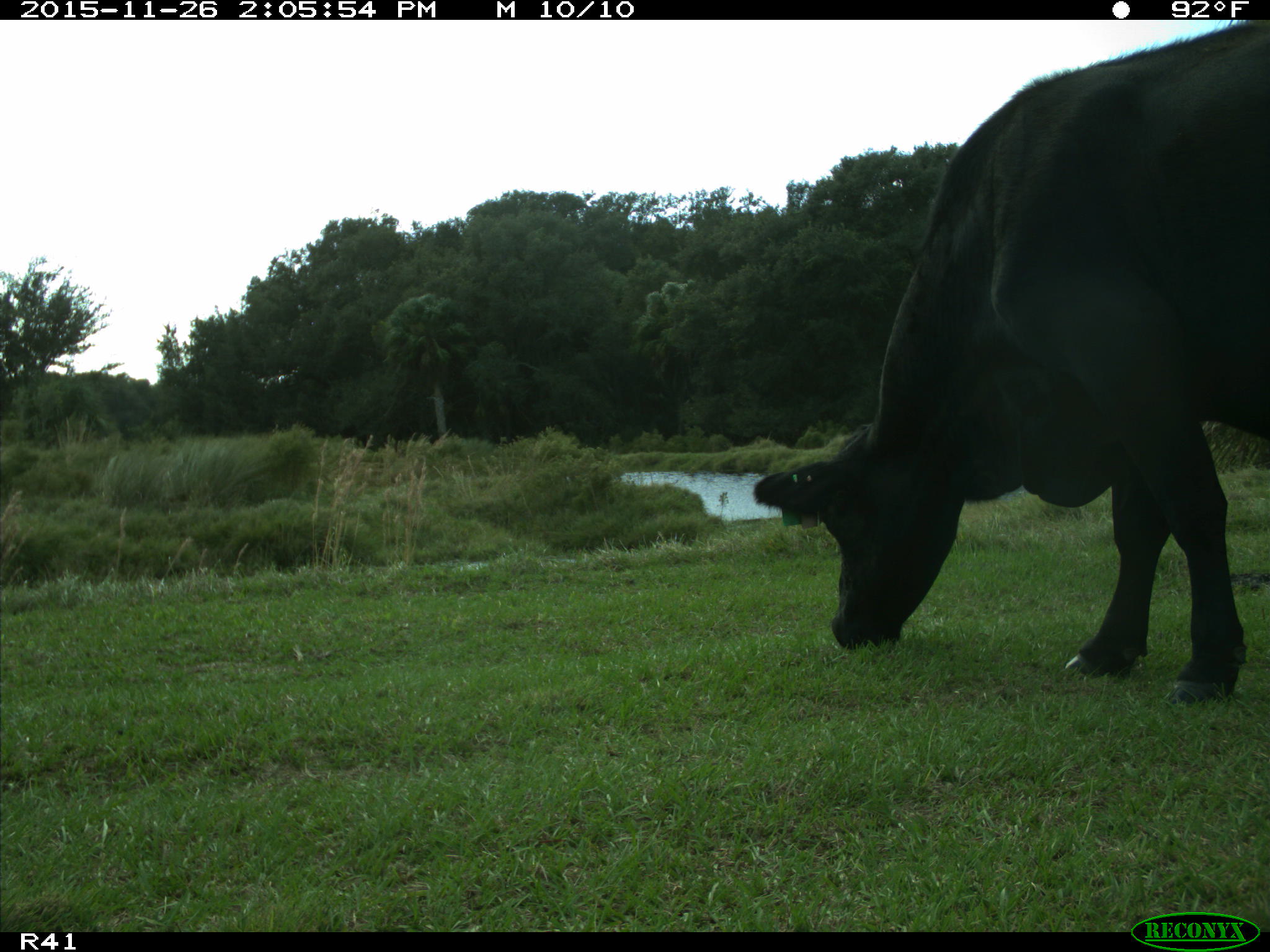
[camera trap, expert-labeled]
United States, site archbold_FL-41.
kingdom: Animalia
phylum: Chordata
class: Mammalia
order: Artiodactyla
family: Bovidae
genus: Bos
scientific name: Bos taurus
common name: domestic cow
Bos taurus (domestic cow).